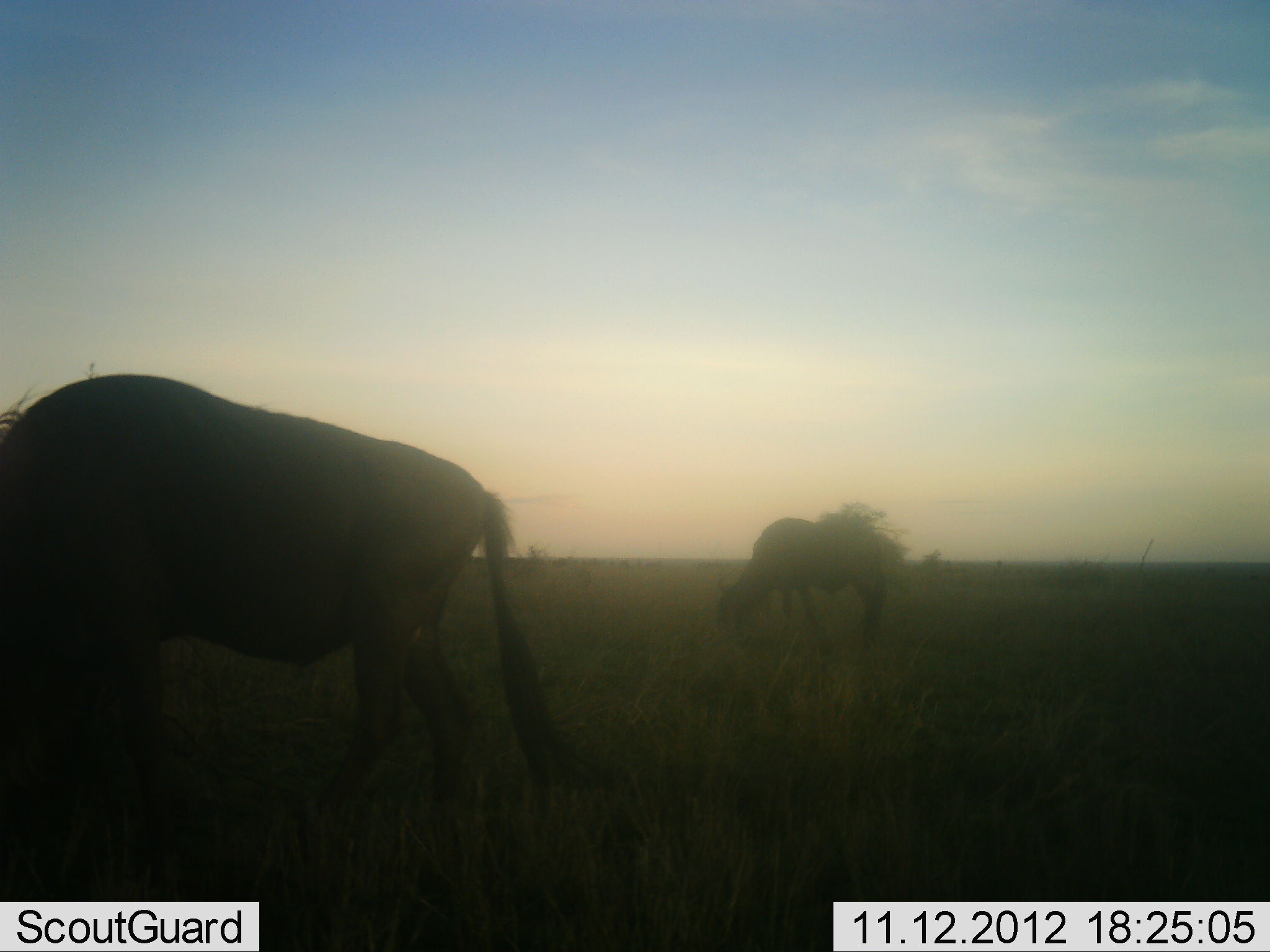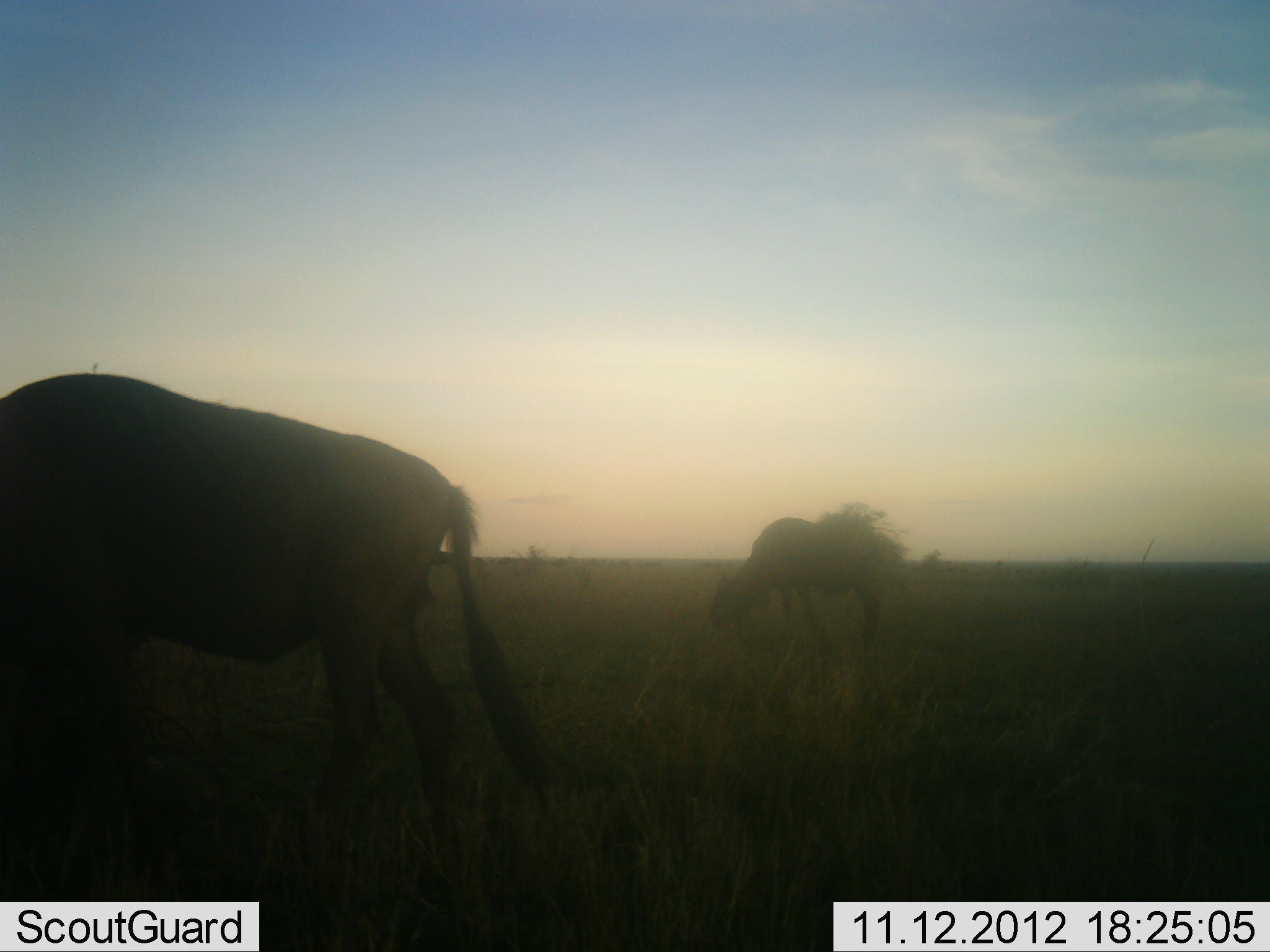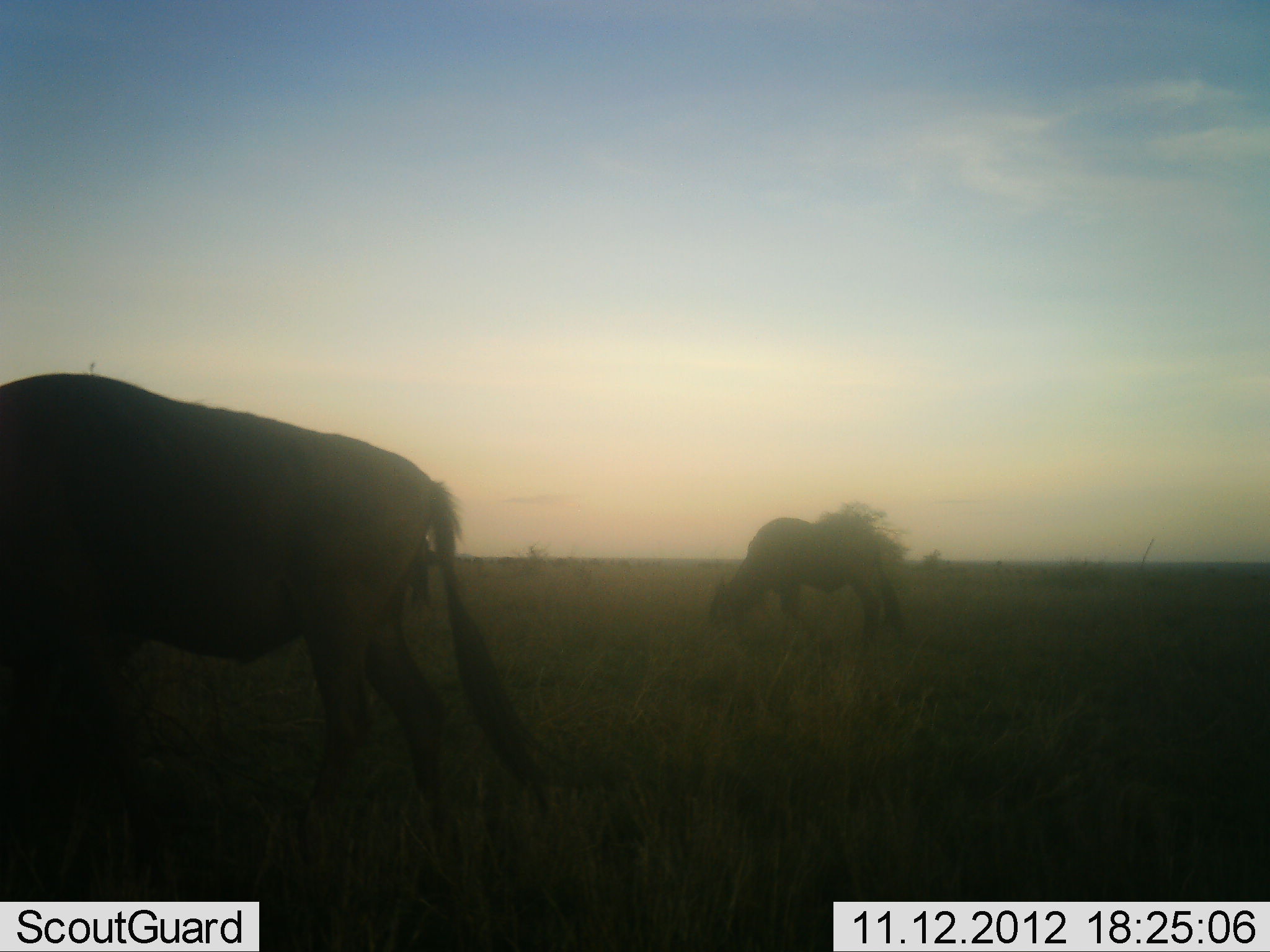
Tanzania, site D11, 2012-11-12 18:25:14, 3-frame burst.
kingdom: Animalia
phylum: Chordata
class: Mammalia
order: Artiodactyla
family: Bovidae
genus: Connochaetes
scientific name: Connochaetes taurinus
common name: blue wildebeest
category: wildebeest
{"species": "wildebeest (blue wildebeest) (Connochaetes taurinus)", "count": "2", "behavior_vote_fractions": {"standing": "10%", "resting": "0%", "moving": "40%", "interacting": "0%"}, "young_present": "0%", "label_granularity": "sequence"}